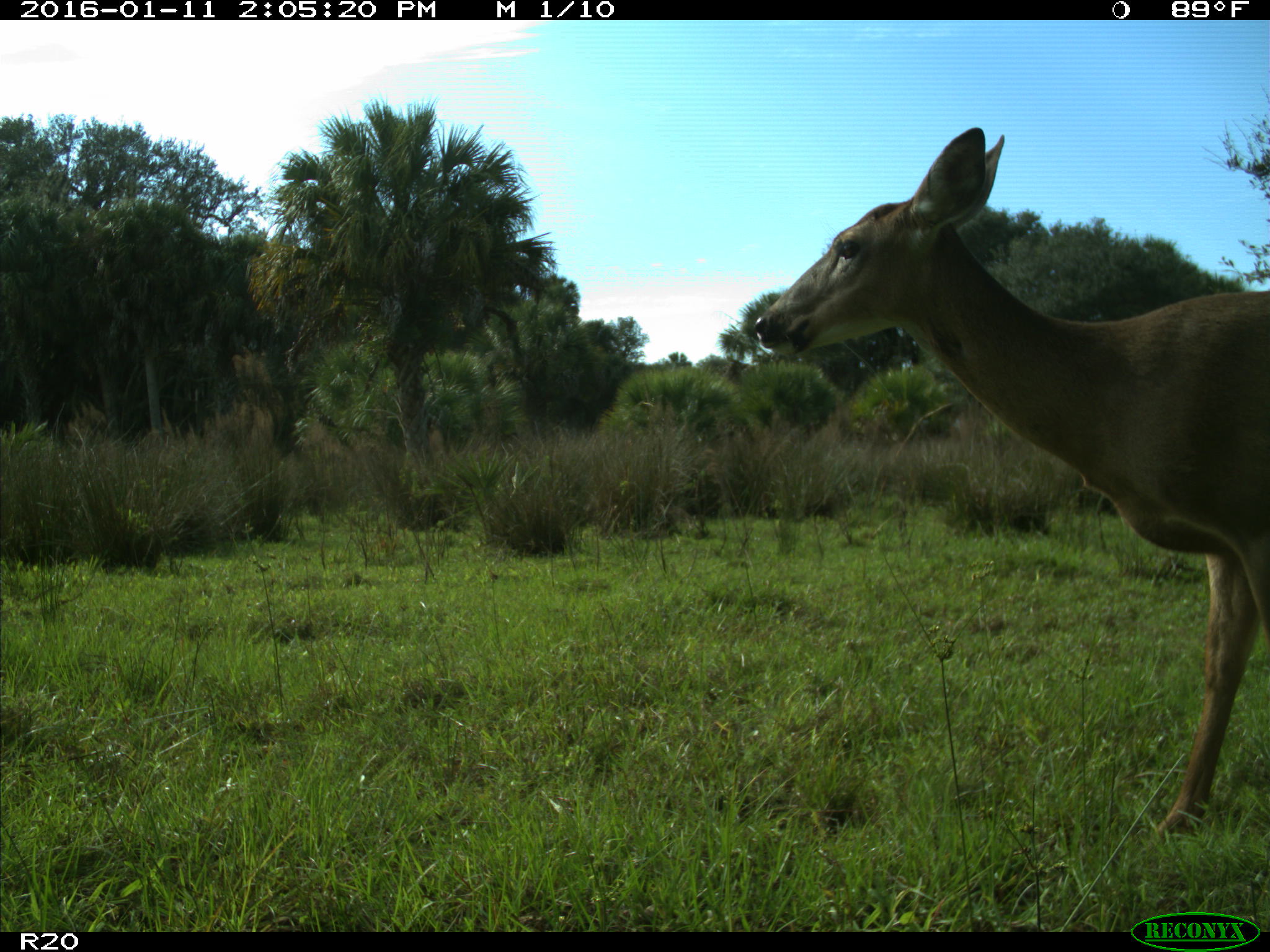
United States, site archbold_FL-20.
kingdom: Animalia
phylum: Chordata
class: Mammalia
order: Artiodactyla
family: Cervidae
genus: Odocoileus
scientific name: Odocoileus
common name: deer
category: unidentified deer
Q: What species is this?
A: Unidentified deer (deer) (Odocoileus).